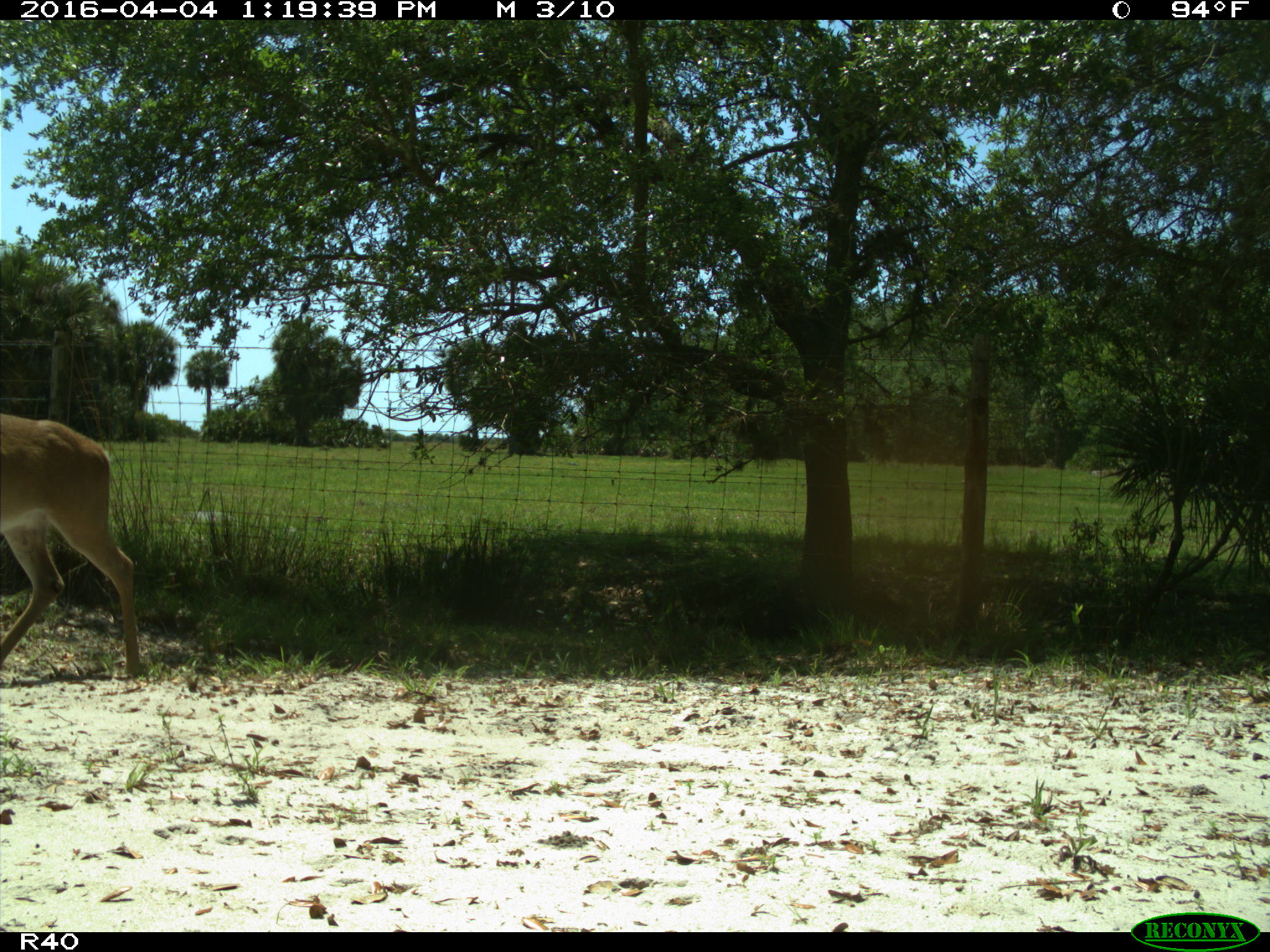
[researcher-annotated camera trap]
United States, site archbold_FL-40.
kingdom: Animalia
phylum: Chordata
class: Mammalia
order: Artiodactyla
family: Cervidae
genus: Odocoileus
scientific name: Odocoileus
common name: deer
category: unidentified deer